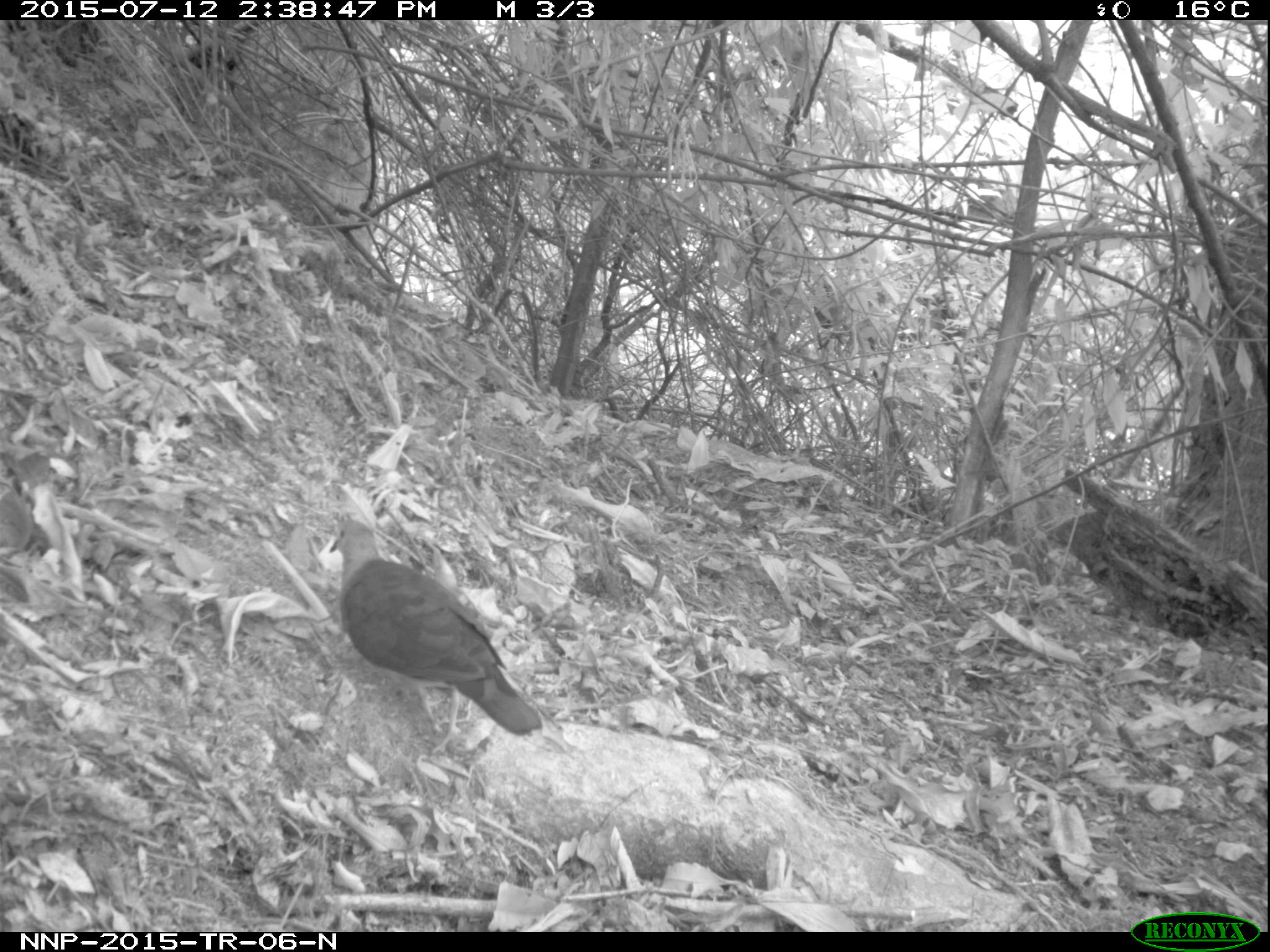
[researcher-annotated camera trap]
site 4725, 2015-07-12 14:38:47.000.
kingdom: Animalia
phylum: Chordata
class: Aves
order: Columbiformes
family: Columbidae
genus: Turtur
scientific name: Turtur tympanistria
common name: tambourine dove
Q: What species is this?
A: Turtur tympanistria (tambourine dove).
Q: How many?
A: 1.